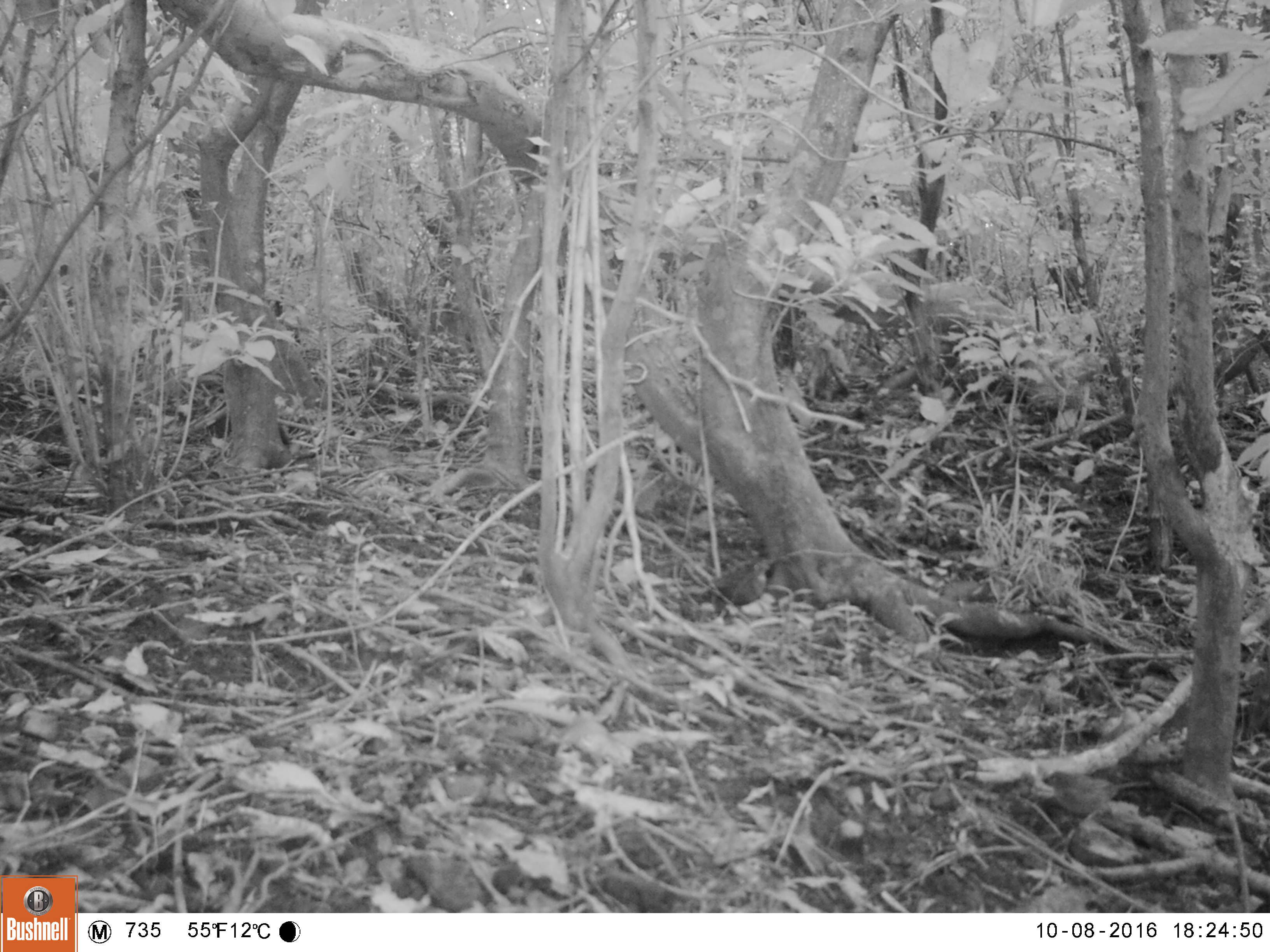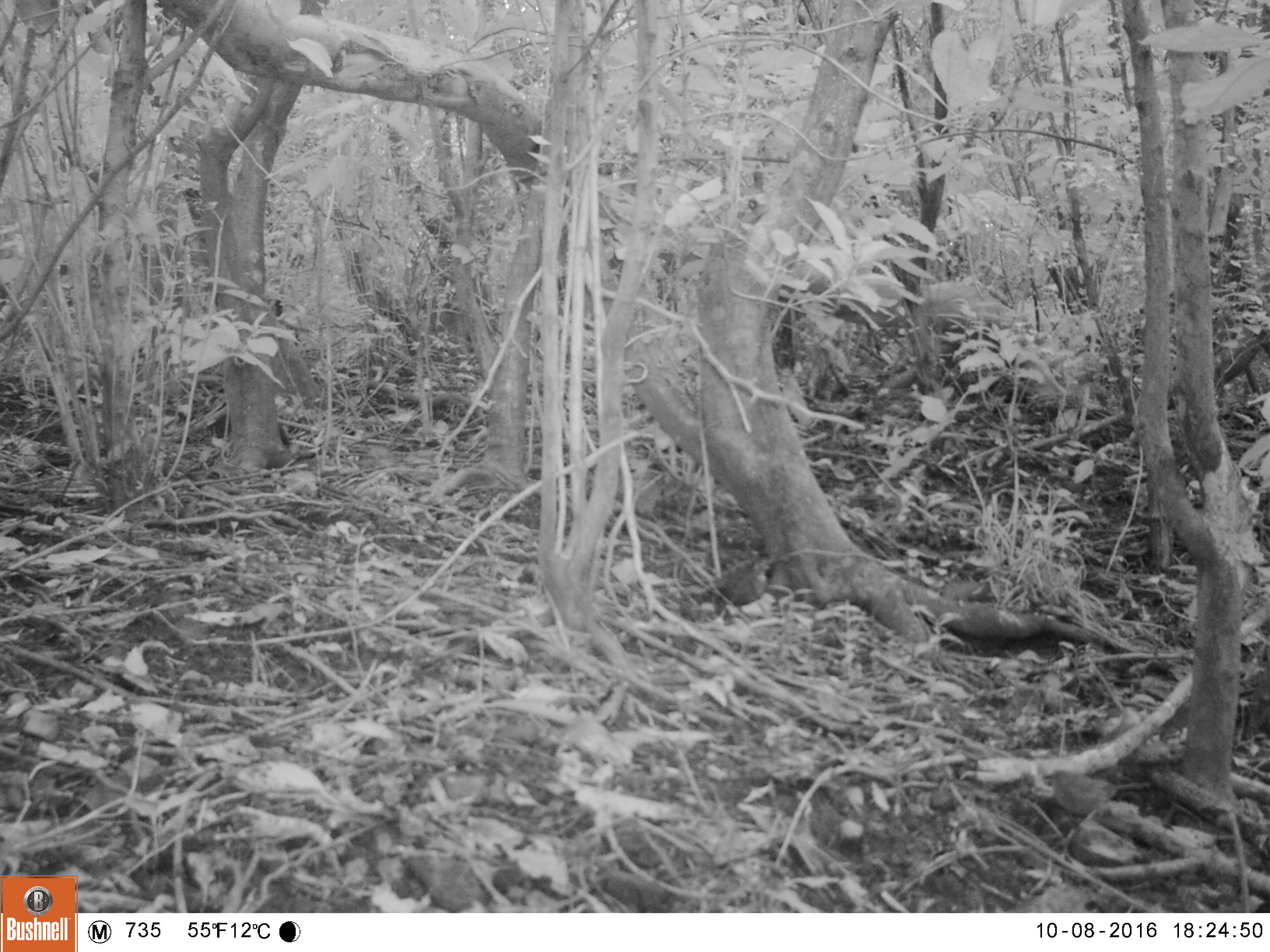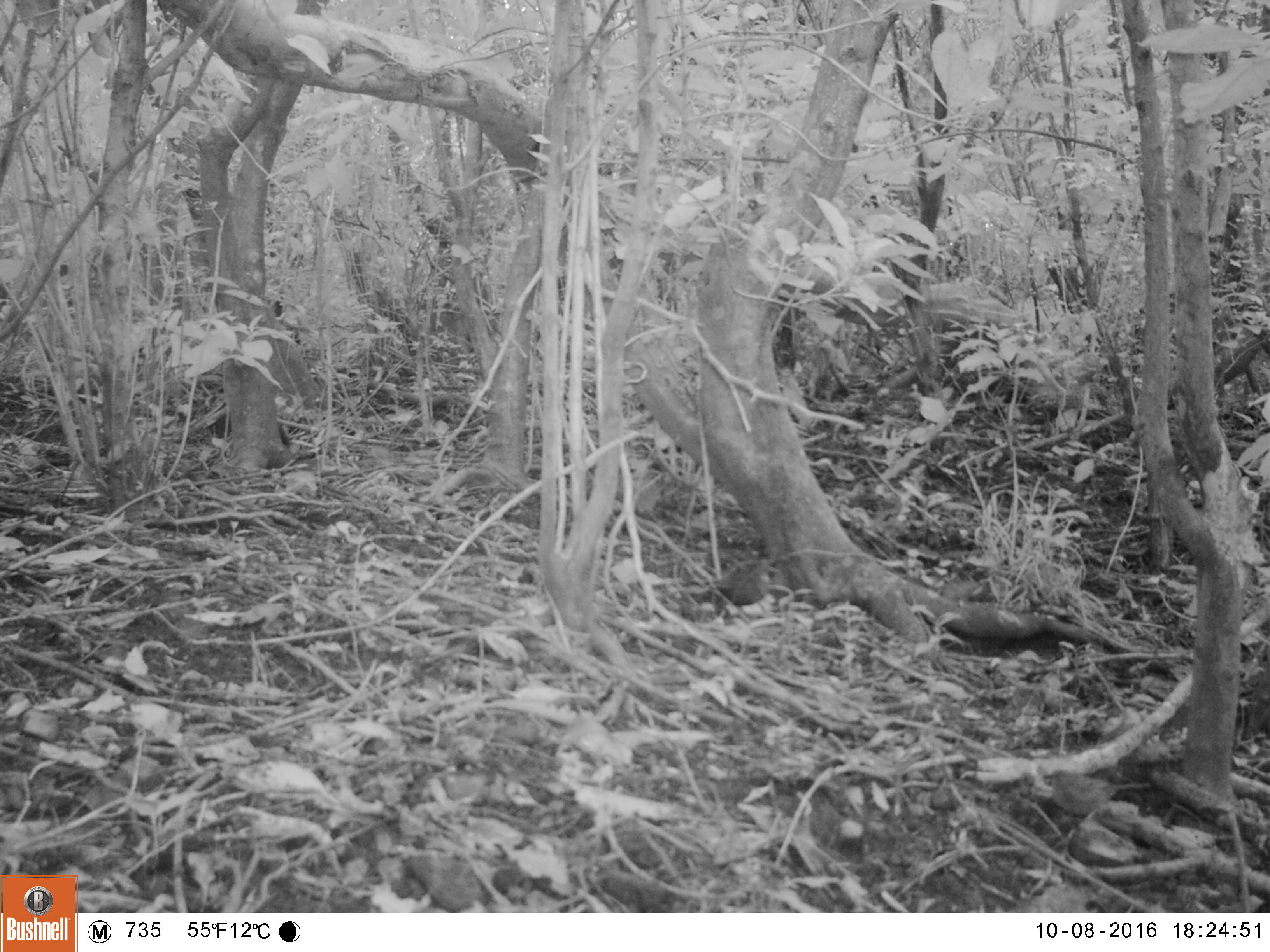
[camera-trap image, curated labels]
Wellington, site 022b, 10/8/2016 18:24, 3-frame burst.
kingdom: Animalia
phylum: Chordata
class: Aves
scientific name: Aves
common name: bird